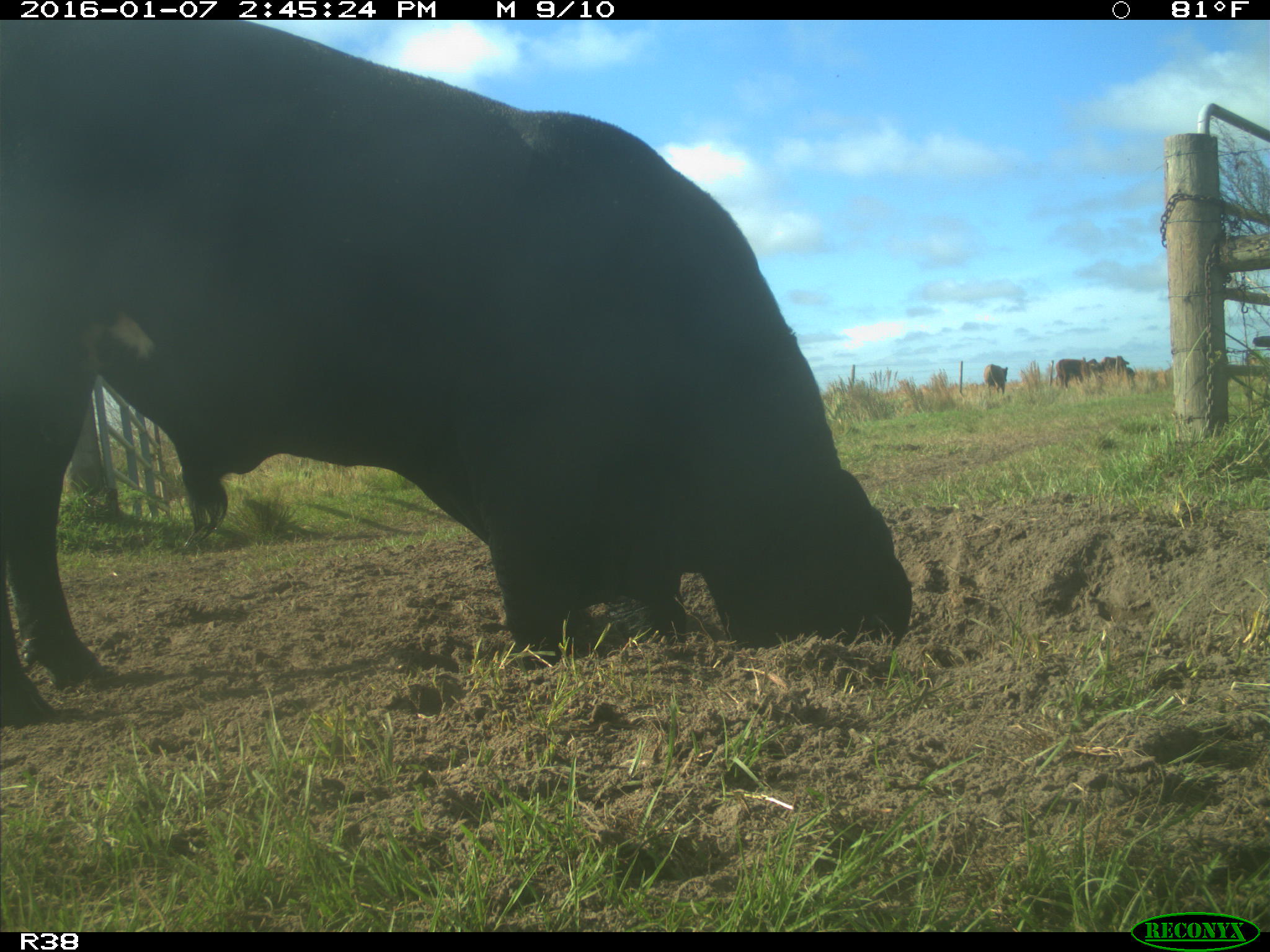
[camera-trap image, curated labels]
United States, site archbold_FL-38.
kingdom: Animalia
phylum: Chordata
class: Mammalia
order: Artiodactyla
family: Bovidae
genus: Bos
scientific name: Bos taurus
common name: domestic cow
Bos taurus (domestic cow).